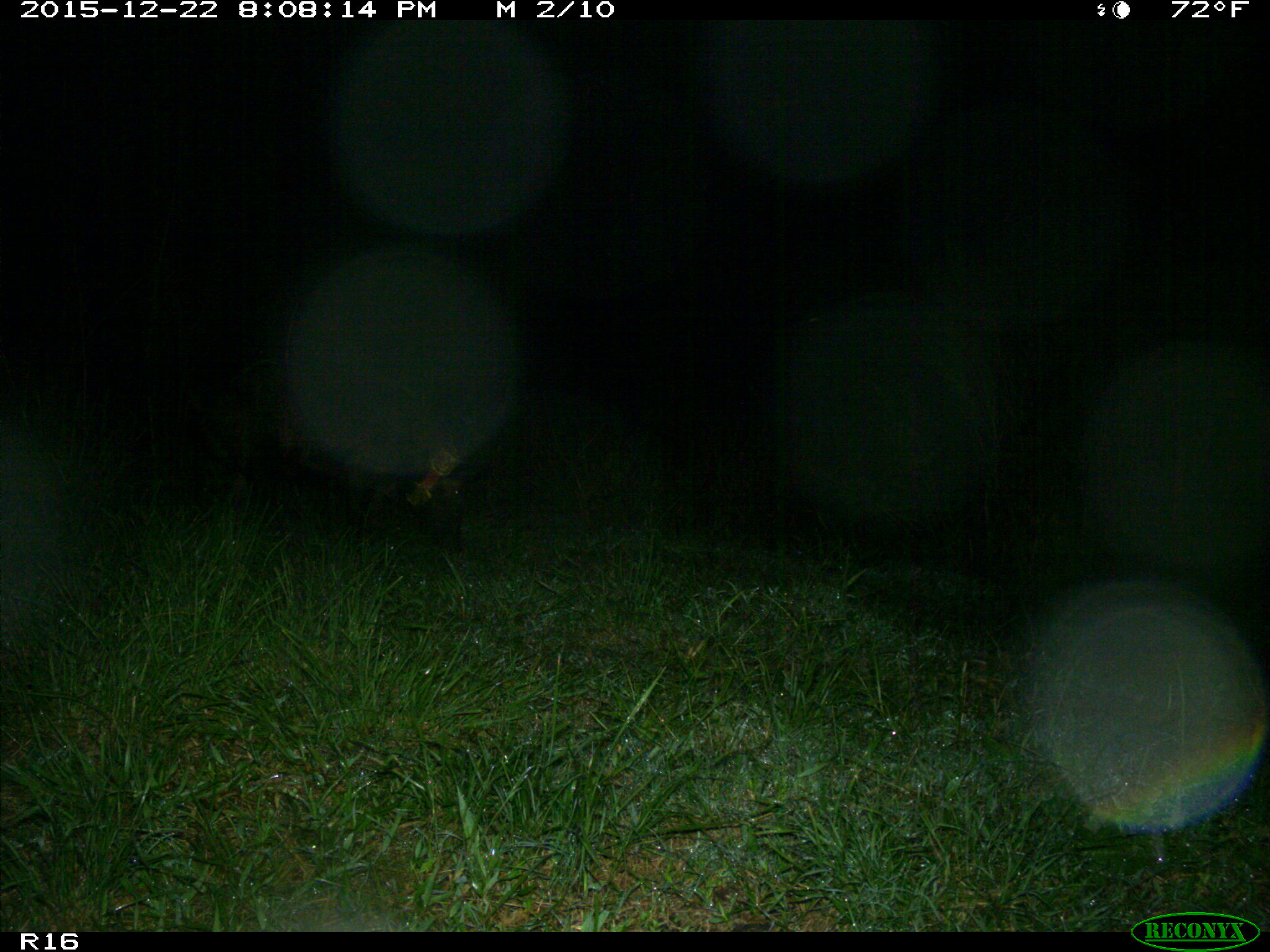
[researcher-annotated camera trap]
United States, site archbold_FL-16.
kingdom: Animalia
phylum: Chordata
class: Mammalia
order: Artiodactyla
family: Suidae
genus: Sus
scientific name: Sus scrofa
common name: wild boar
Sus scrofa (wild boar).